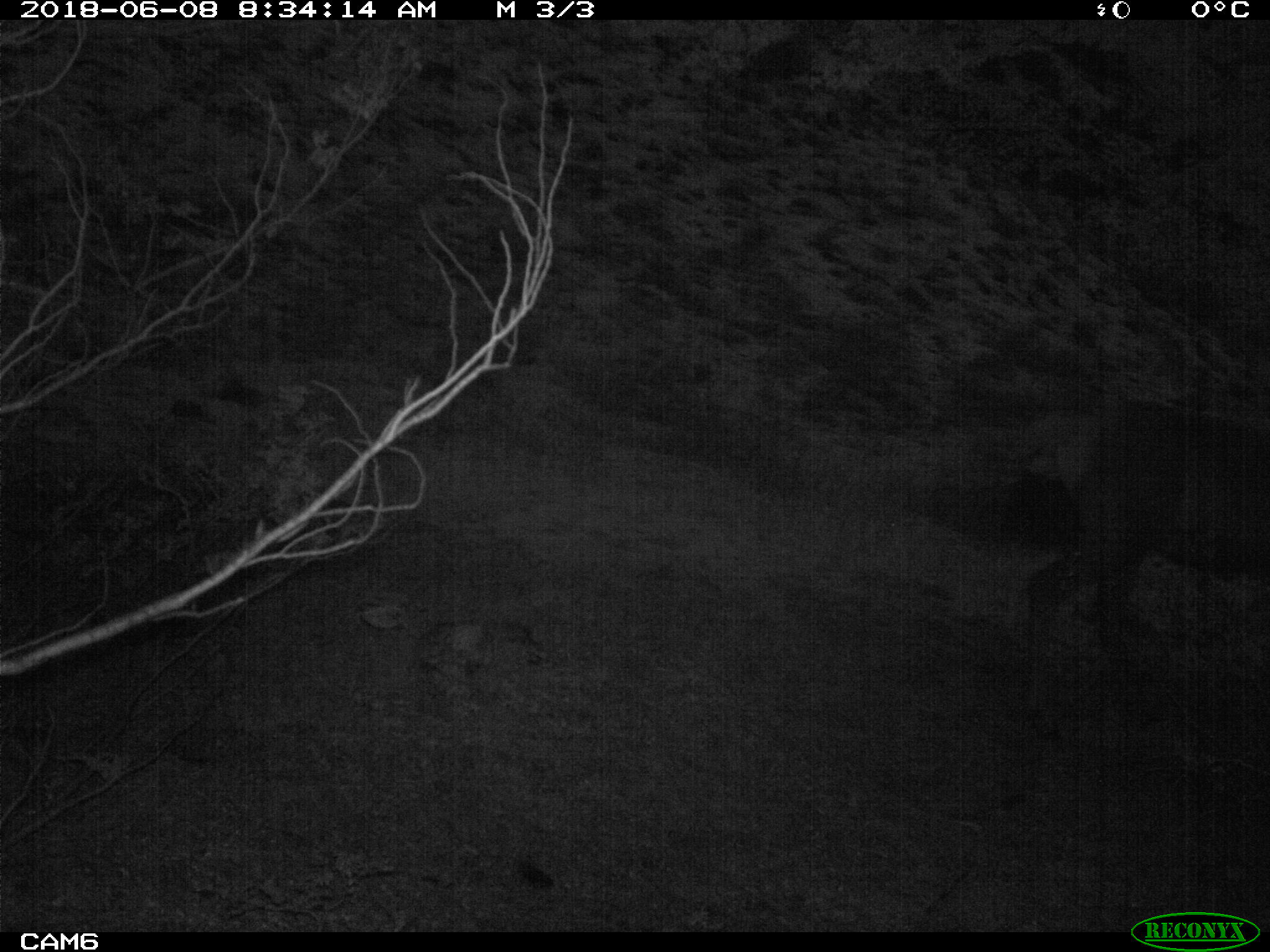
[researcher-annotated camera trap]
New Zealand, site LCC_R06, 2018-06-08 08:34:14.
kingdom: Animalia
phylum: Chordata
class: Mammalia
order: Artiodactyla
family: Cervidae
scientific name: Cervidae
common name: deer